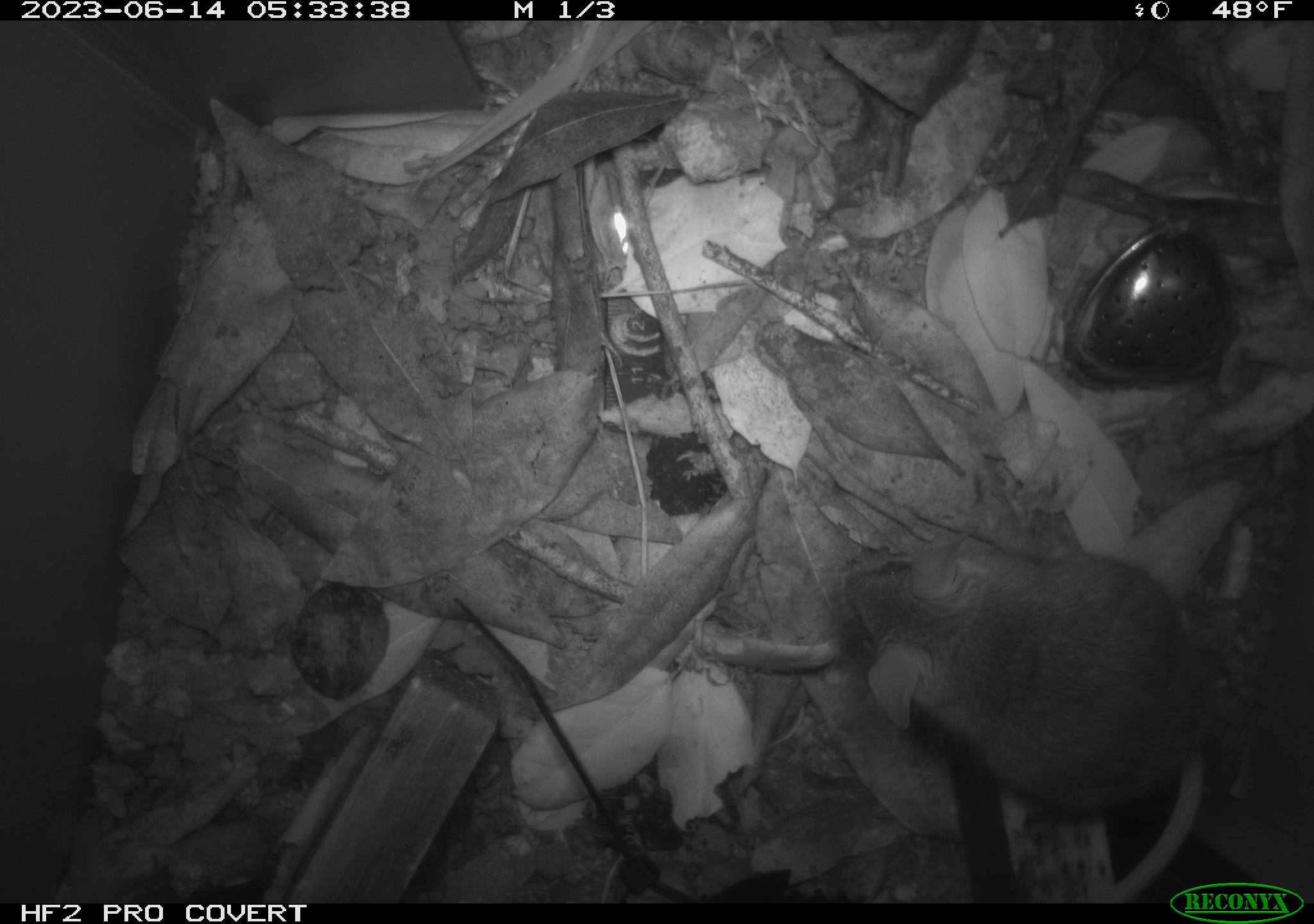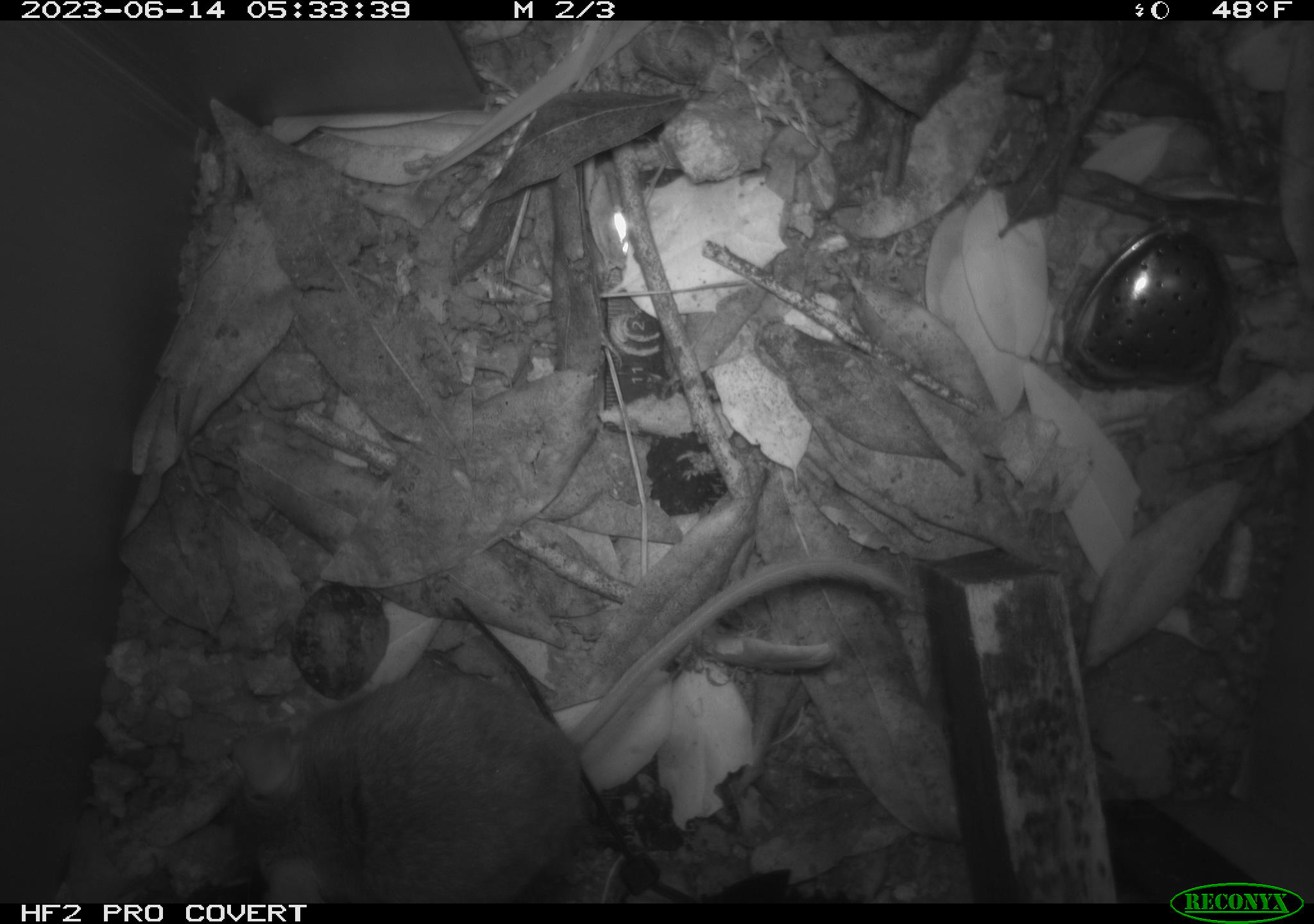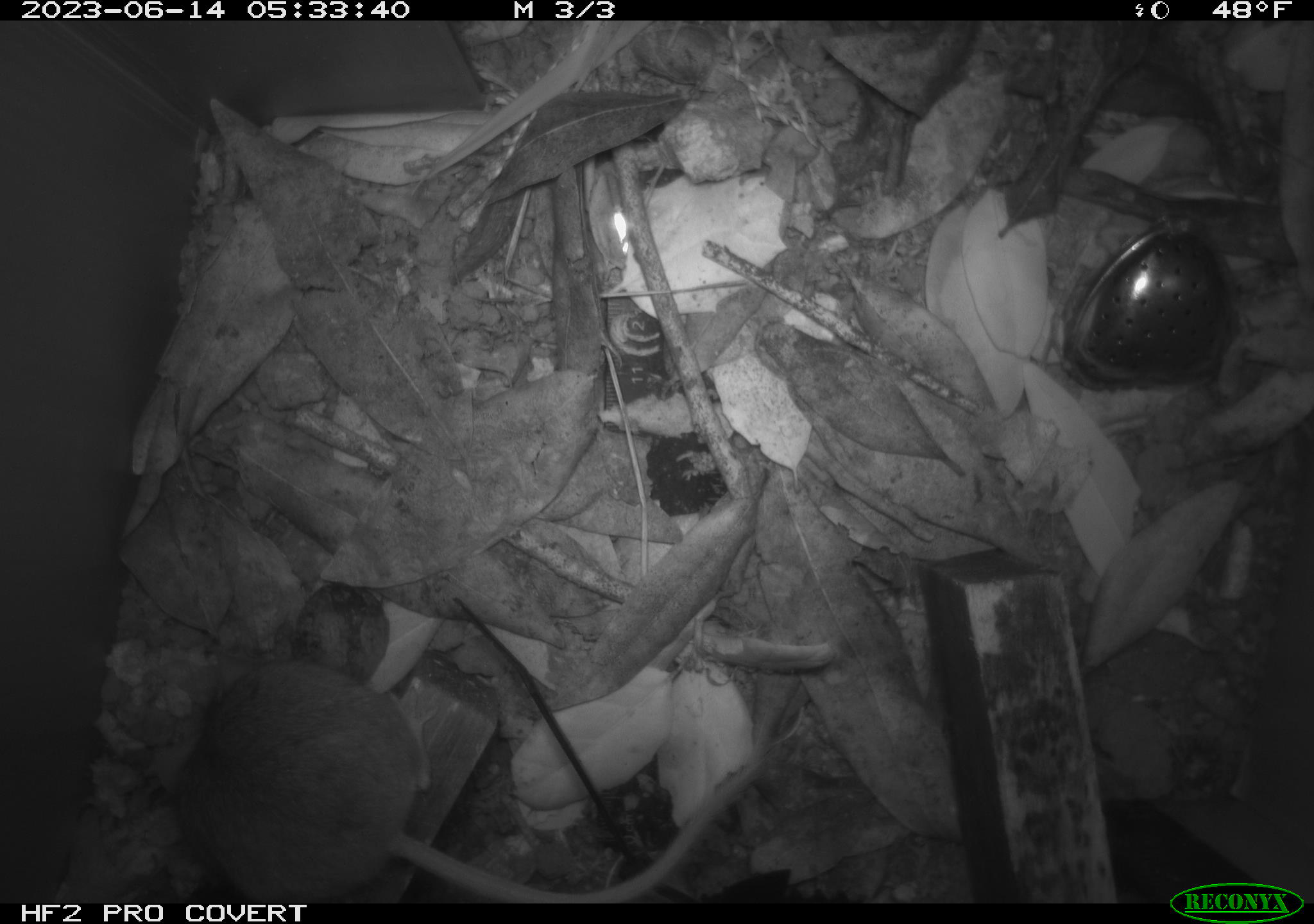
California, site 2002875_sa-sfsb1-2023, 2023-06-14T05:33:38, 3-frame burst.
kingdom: Animalia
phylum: Chordata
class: Mammalia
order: Rodentia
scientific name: Rodentia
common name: mouse species